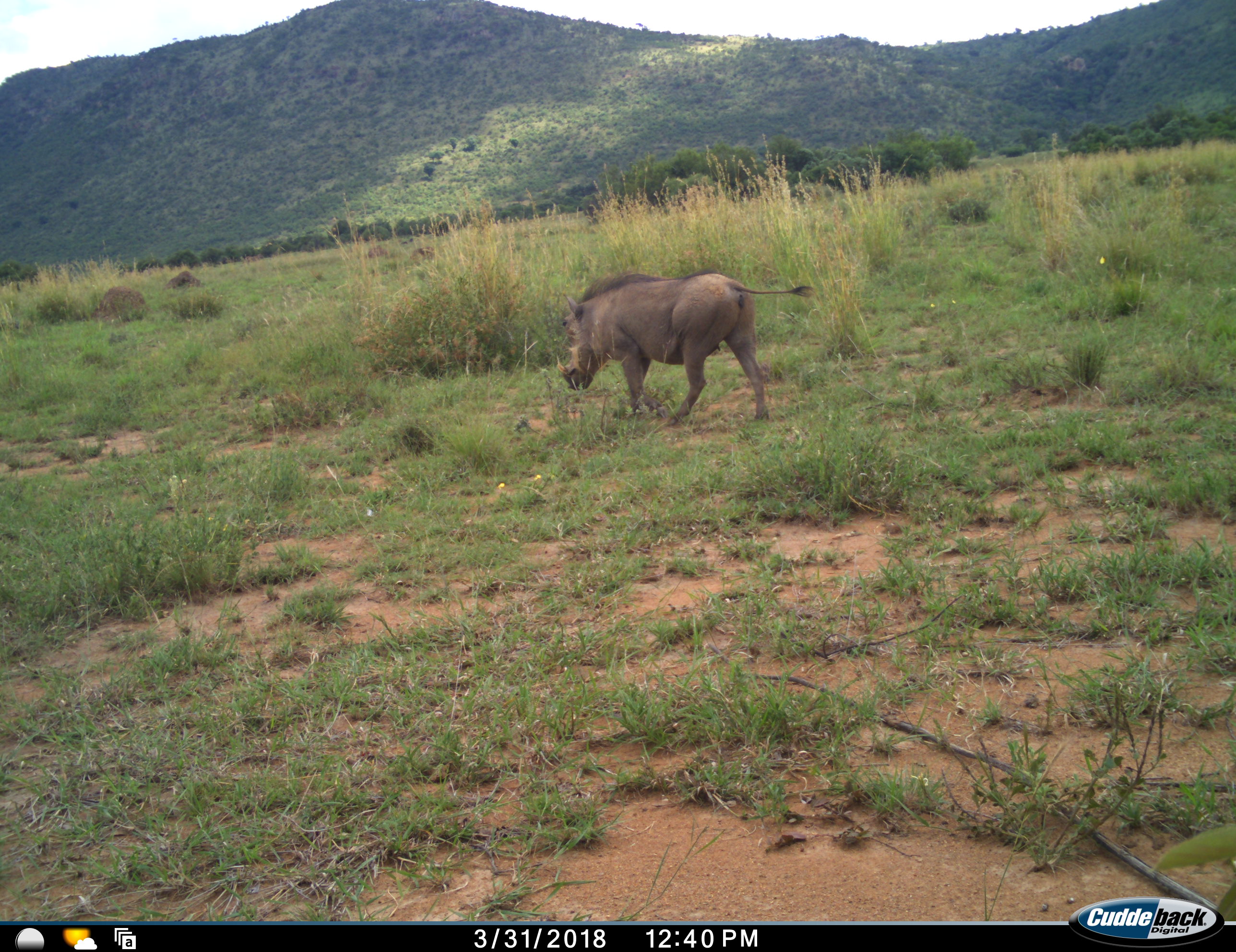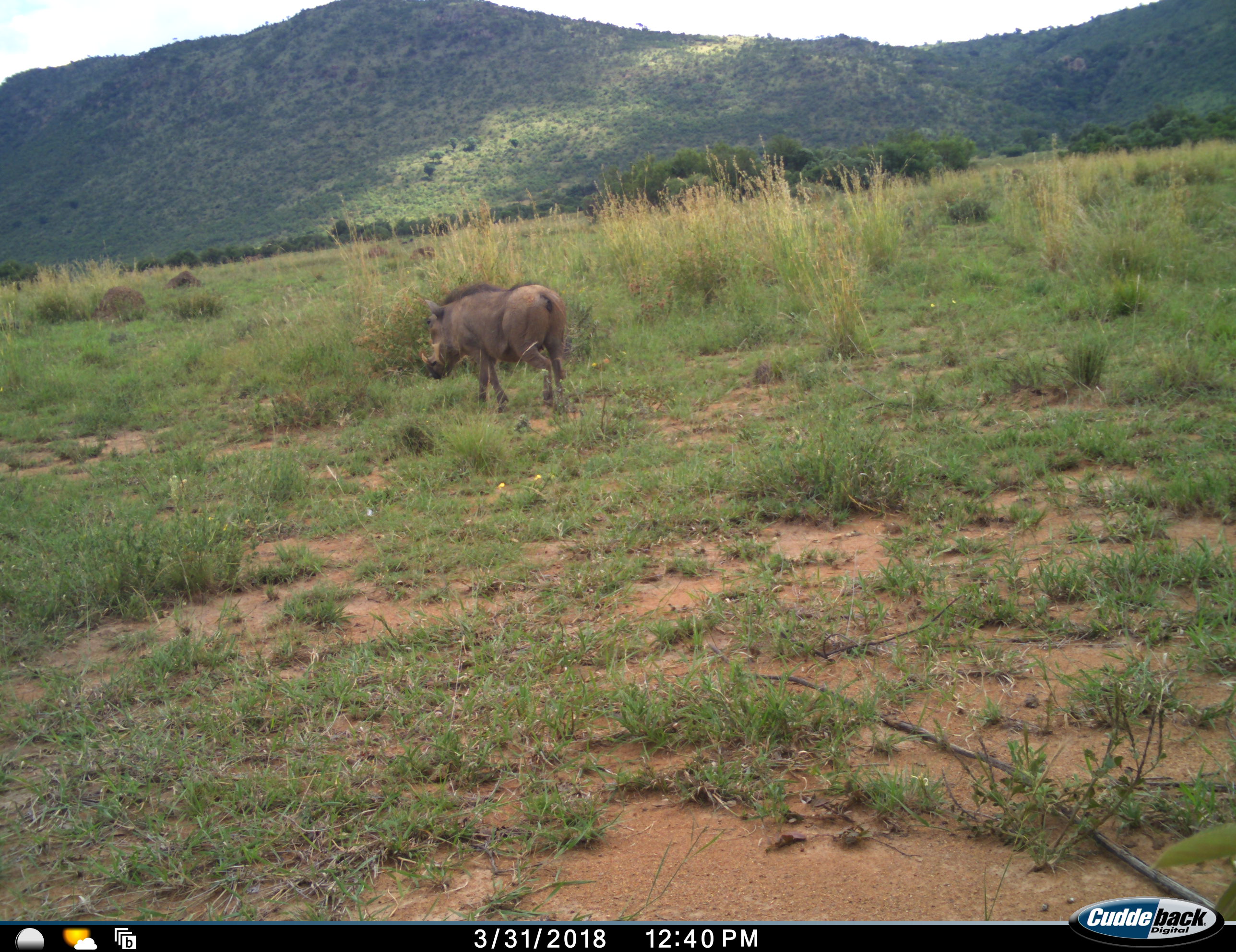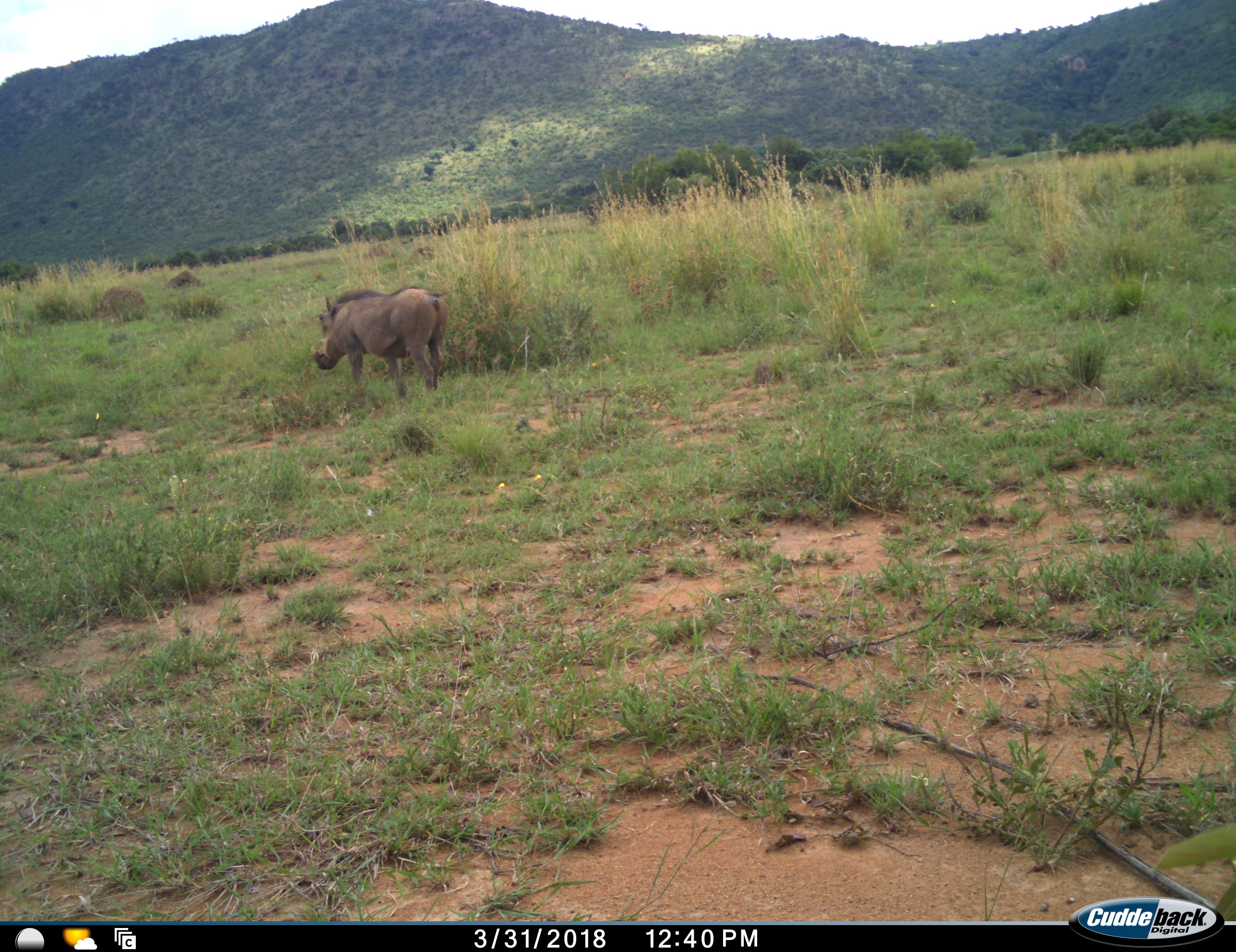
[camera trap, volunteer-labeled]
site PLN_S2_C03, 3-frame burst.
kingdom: Animalia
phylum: Chordata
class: Mammalia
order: Artiodactyla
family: Suidae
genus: Phacochoerus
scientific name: Phacochoerus africanus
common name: warthog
Warthog (Phacochoerus africanus), count 1. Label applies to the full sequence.